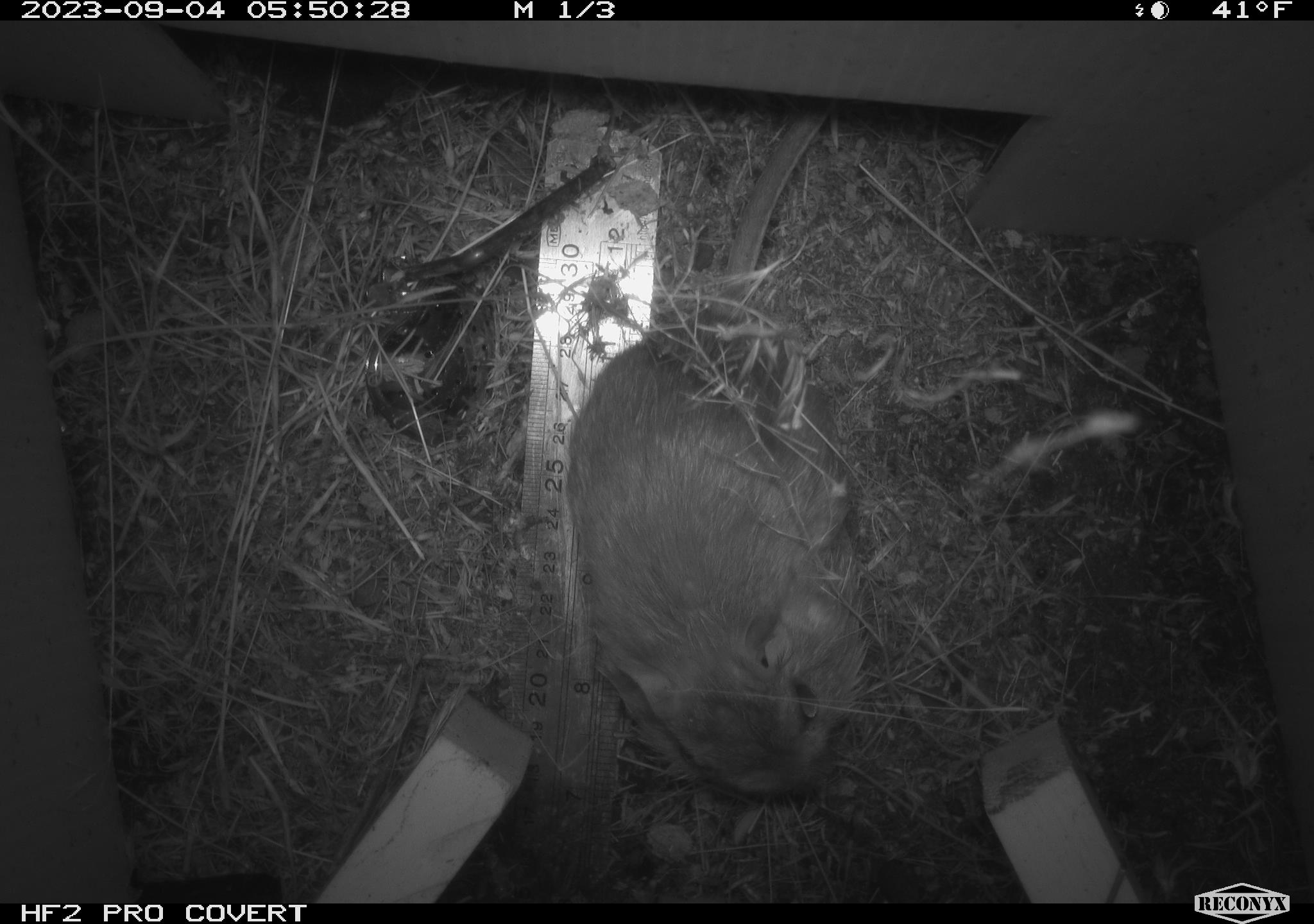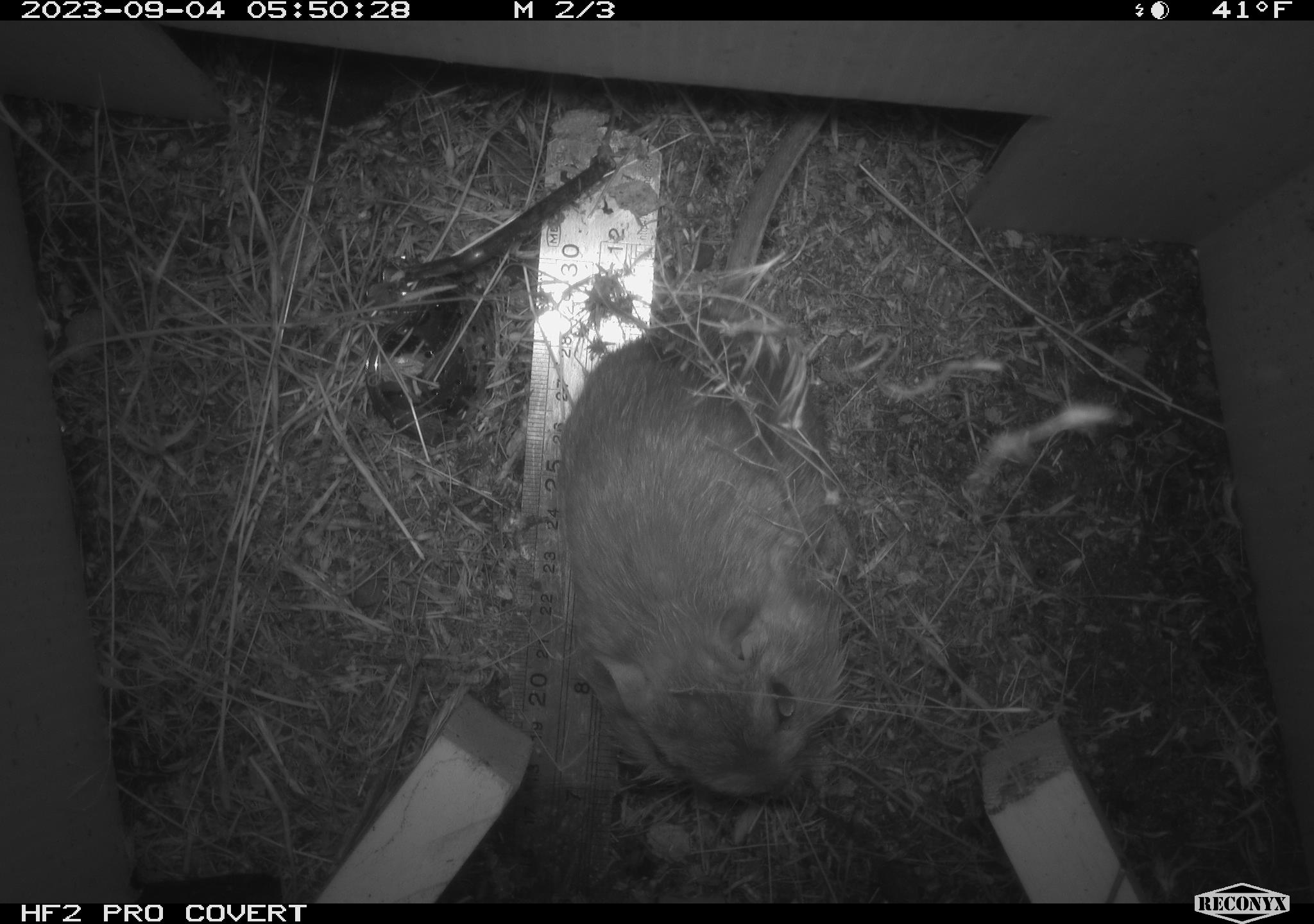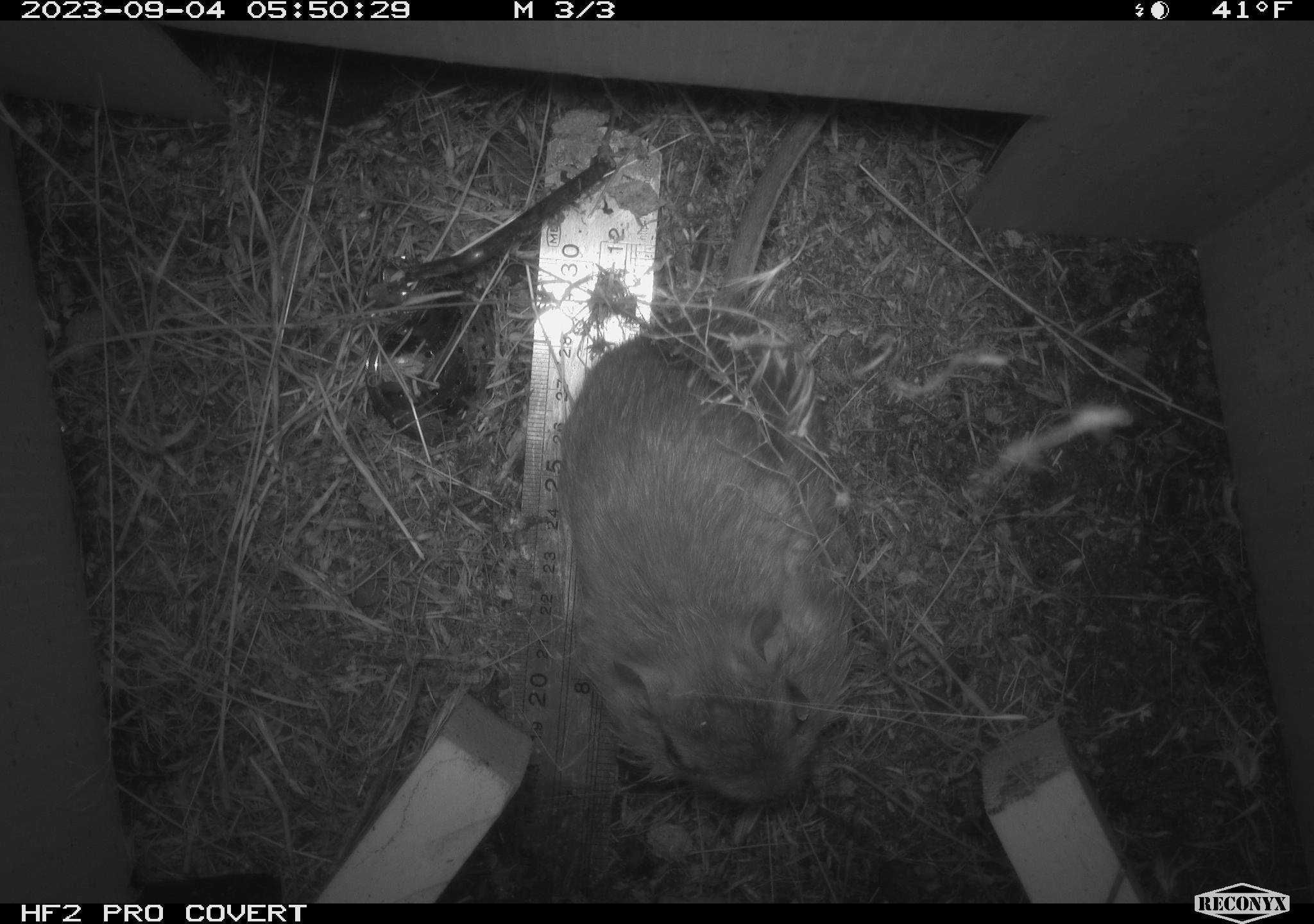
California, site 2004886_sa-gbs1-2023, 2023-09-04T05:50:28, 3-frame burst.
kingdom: Animalia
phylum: Chordata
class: Mammalia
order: Rodentia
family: Heteromyidae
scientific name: Heteromyidae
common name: kangaroo rats and pocket mice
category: heteromyidae family